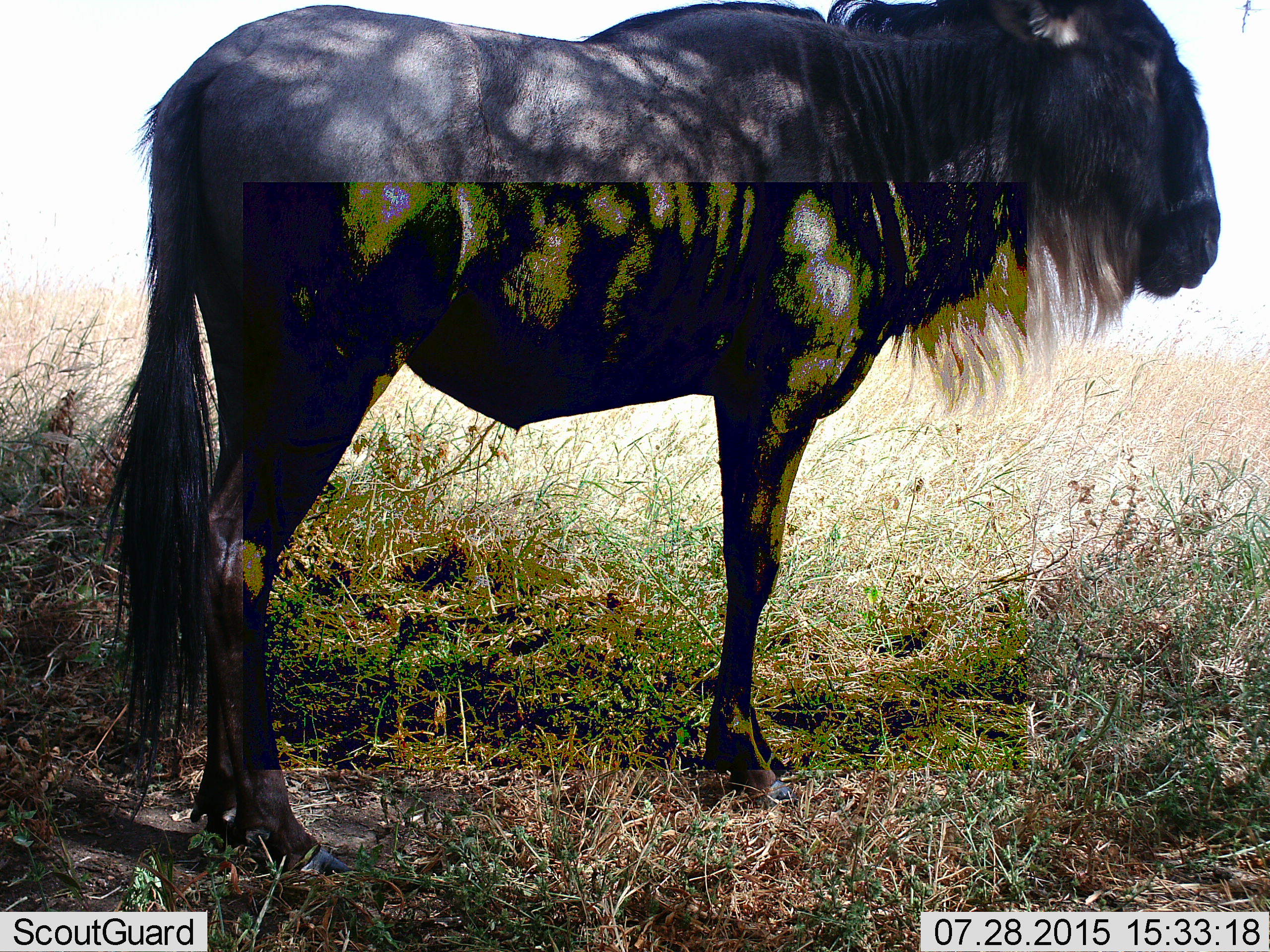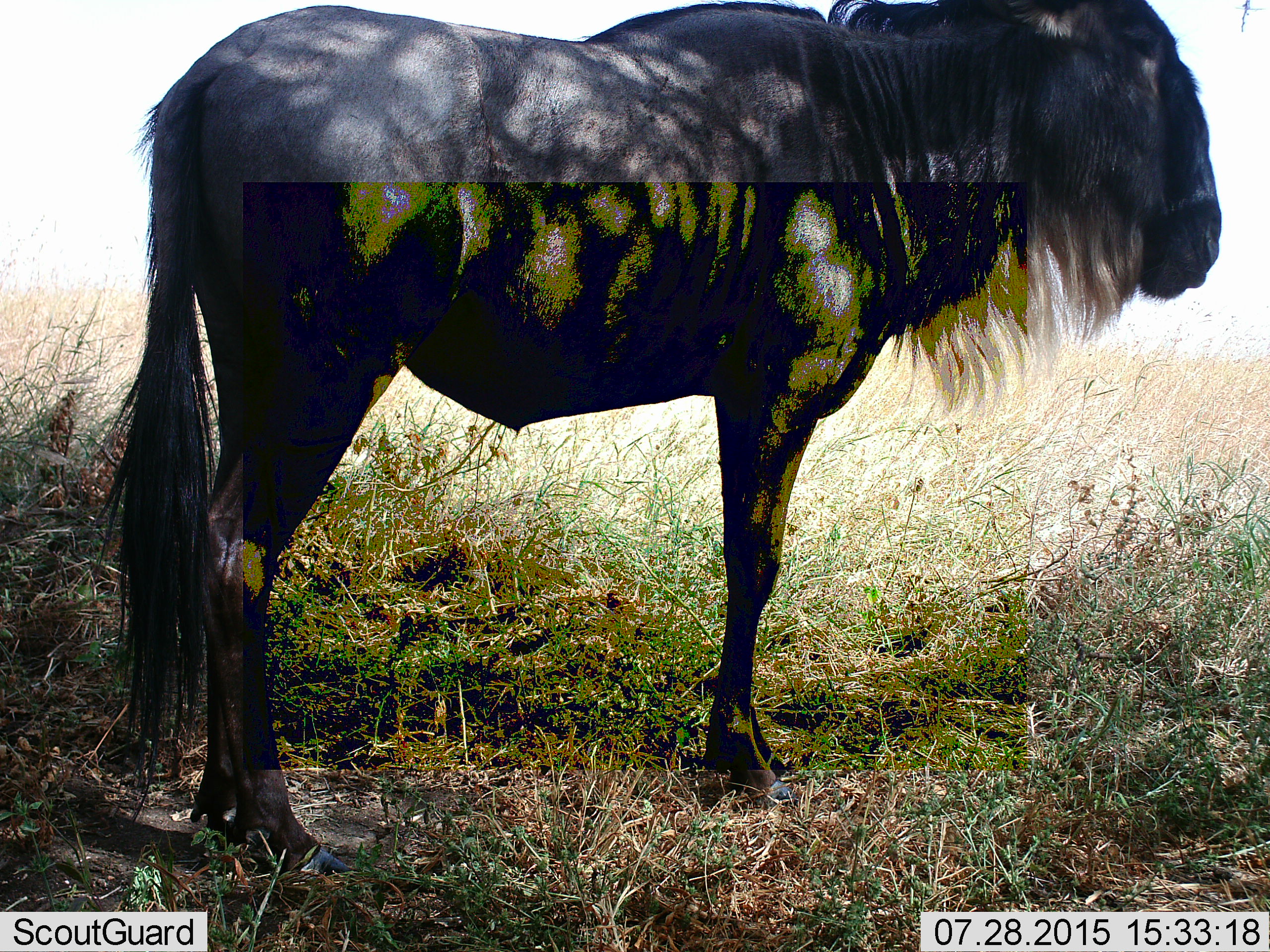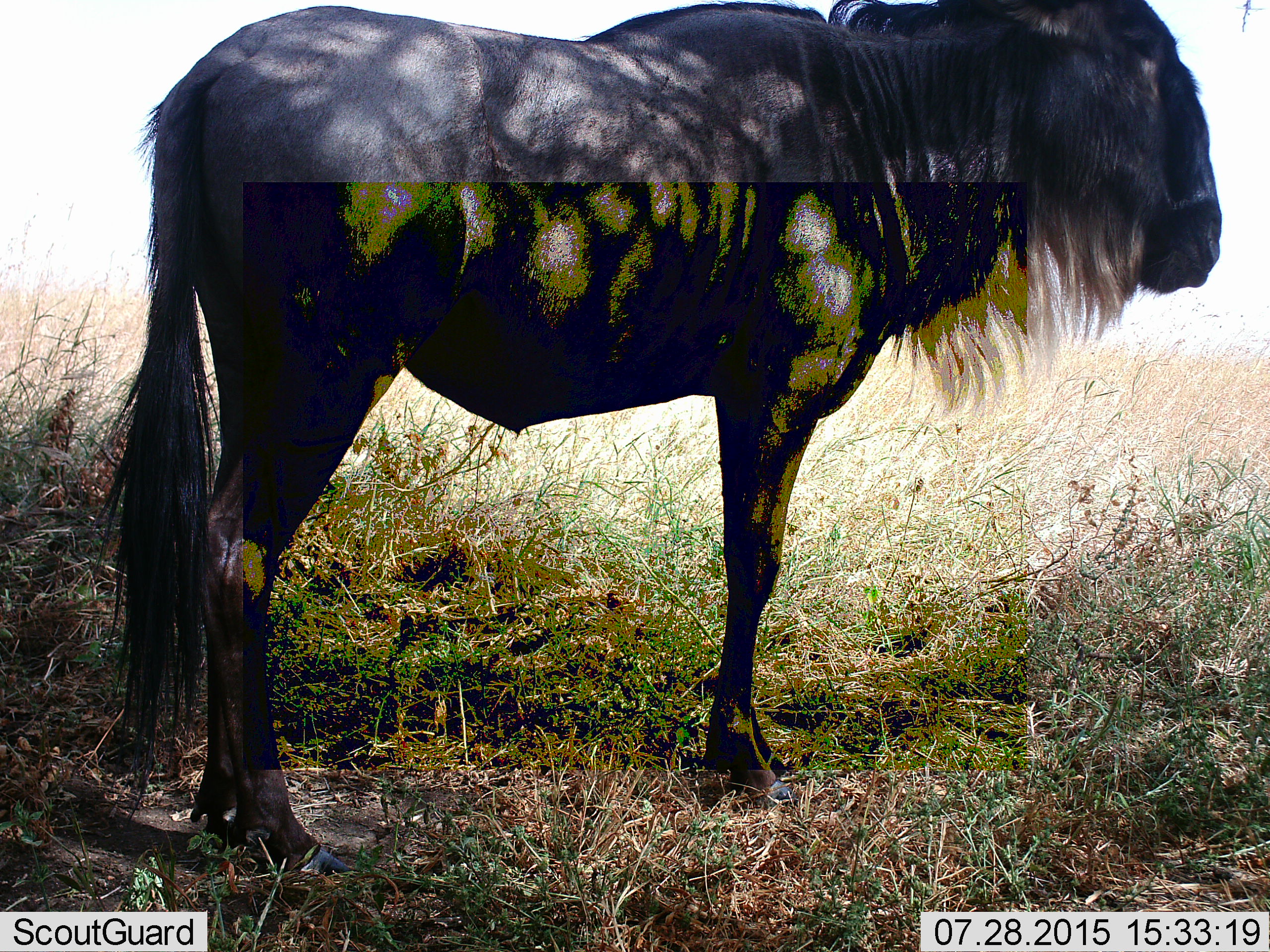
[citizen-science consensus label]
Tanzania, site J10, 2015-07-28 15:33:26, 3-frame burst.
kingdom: Animalia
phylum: Chordata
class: Mammalia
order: Artiodactyla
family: Bovidae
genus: Connochaetes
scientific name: Connochaetes taurinus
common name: blue wildebeest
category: wildebeest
Wildebeest (blue wildebeest) (Connochaetes taurinus), count 1. Behavior (volunteer vote fractions): standing 100%, resting 0%, moving 0%, interacting 0%. Young present (vote fraction): 0%. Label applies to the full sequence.